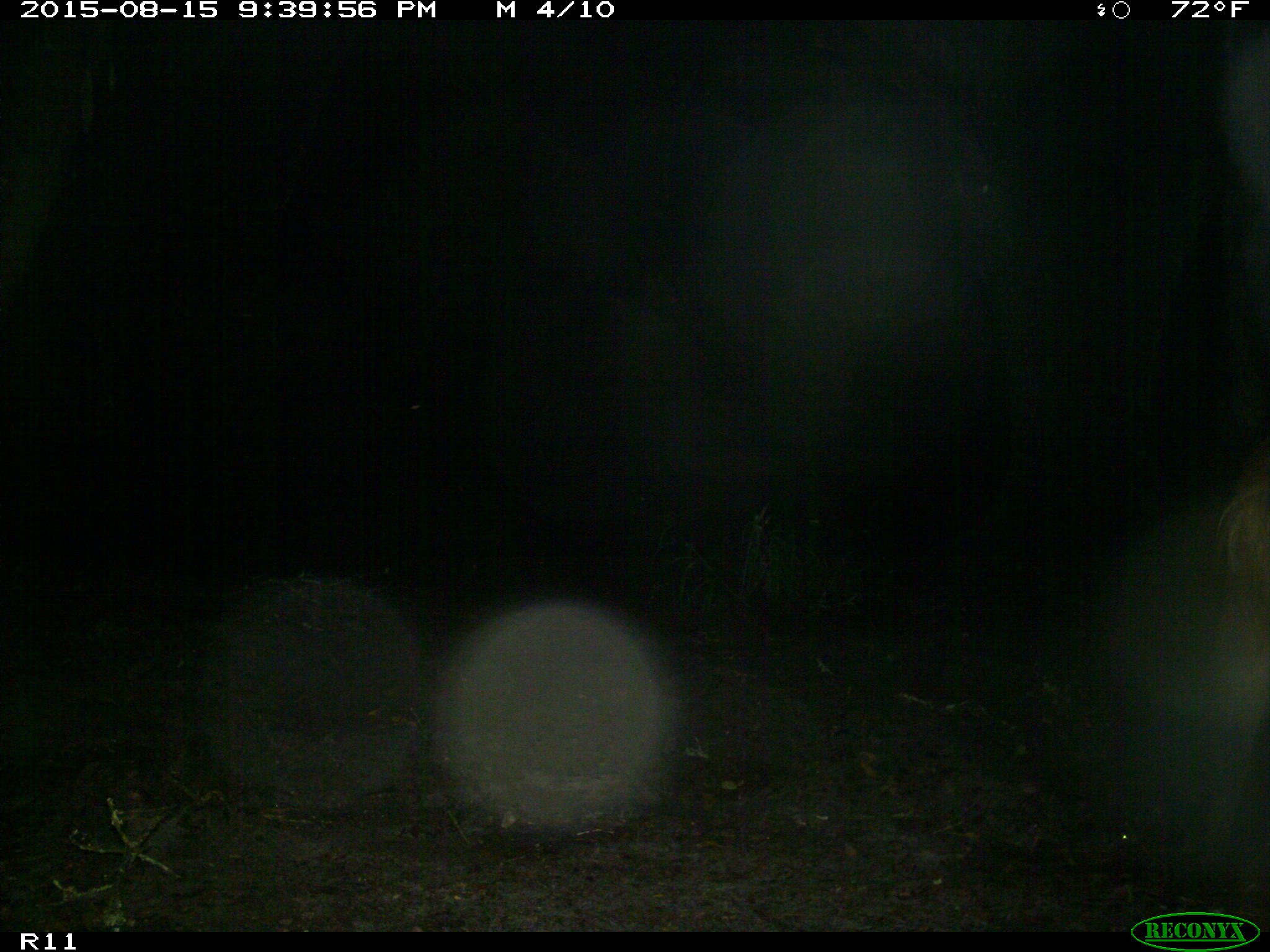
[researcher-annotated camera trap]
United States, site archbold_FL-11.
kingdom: Animalia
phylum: Chordata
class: Mammalia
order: Artiodactyla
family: Suidae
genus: Sus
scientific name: Sus scrofa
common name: wild boar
Sus scrofa (wild boar).